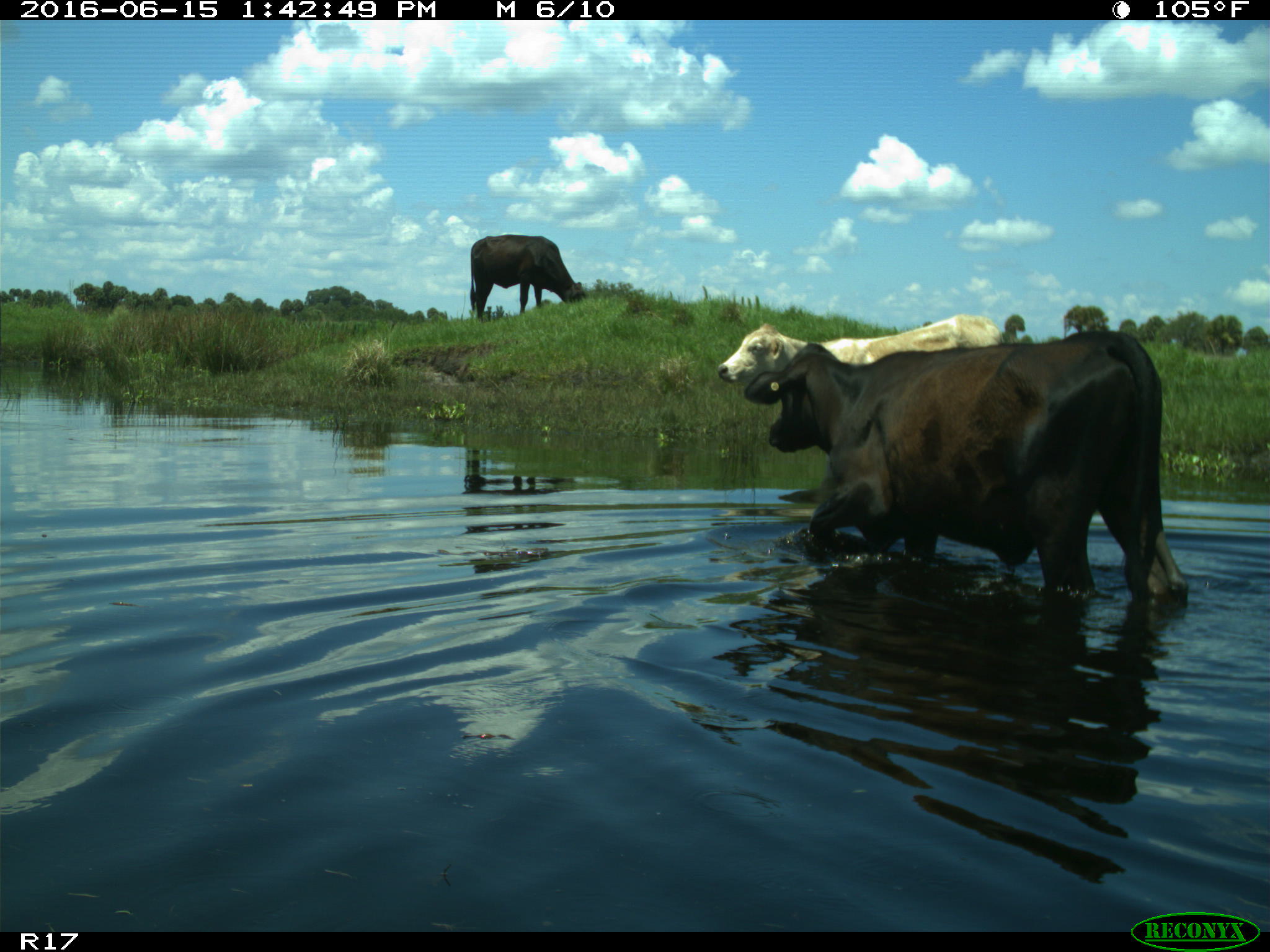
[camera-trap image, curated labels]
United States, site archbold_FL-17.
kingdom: Animalia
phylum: Chordata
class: Mammalia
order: Artiodactyla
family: Bovidae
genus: Bos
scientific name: Bos taurus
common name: domestic cow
Bos taurus (domestic cow).